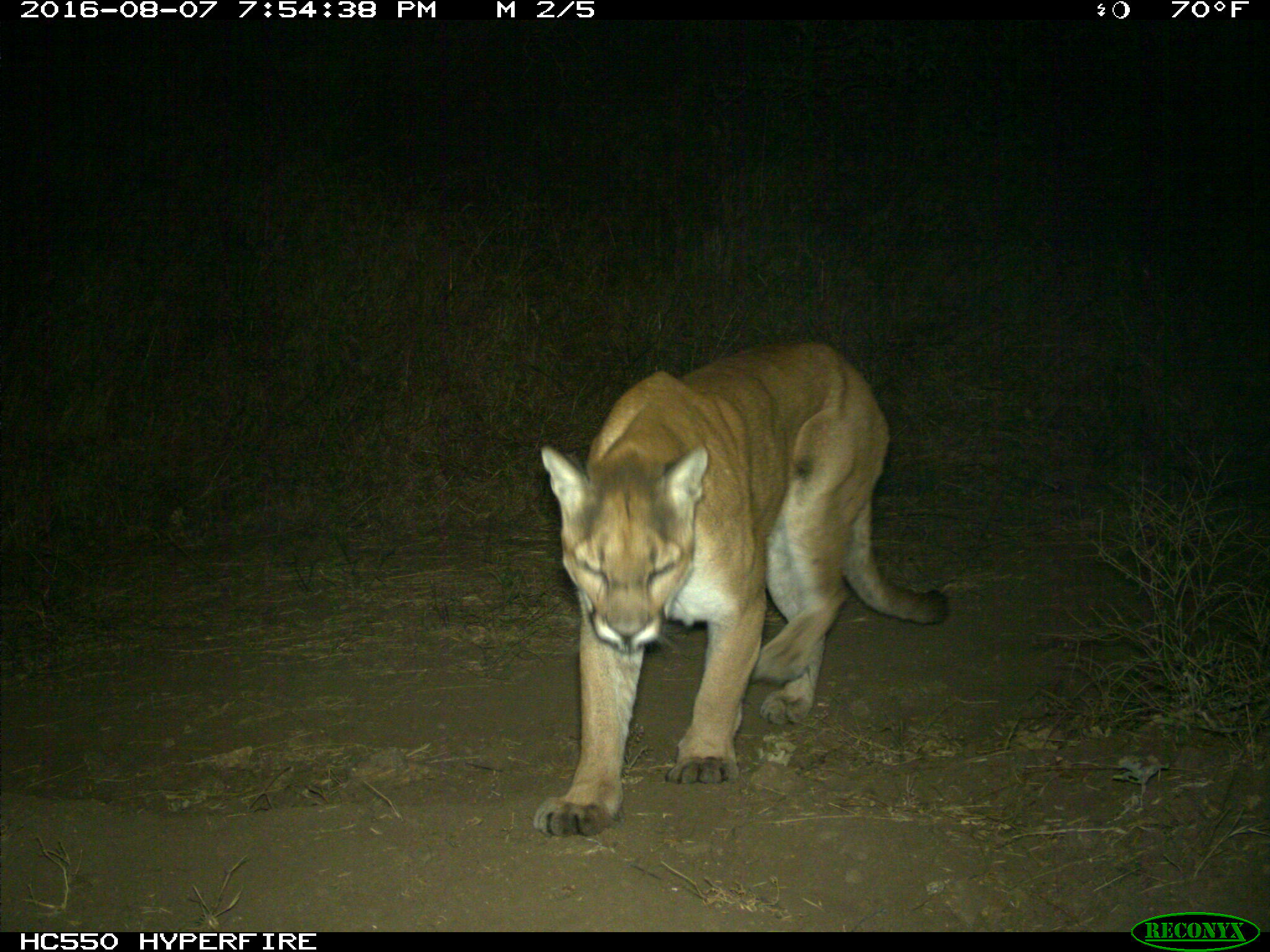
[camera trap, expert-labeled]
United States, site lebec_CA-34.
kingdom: Animalia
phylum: Chordata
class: Mammalia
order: Carnivora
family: Felidae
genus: Puma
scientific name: Puma concolor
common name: mountain lion